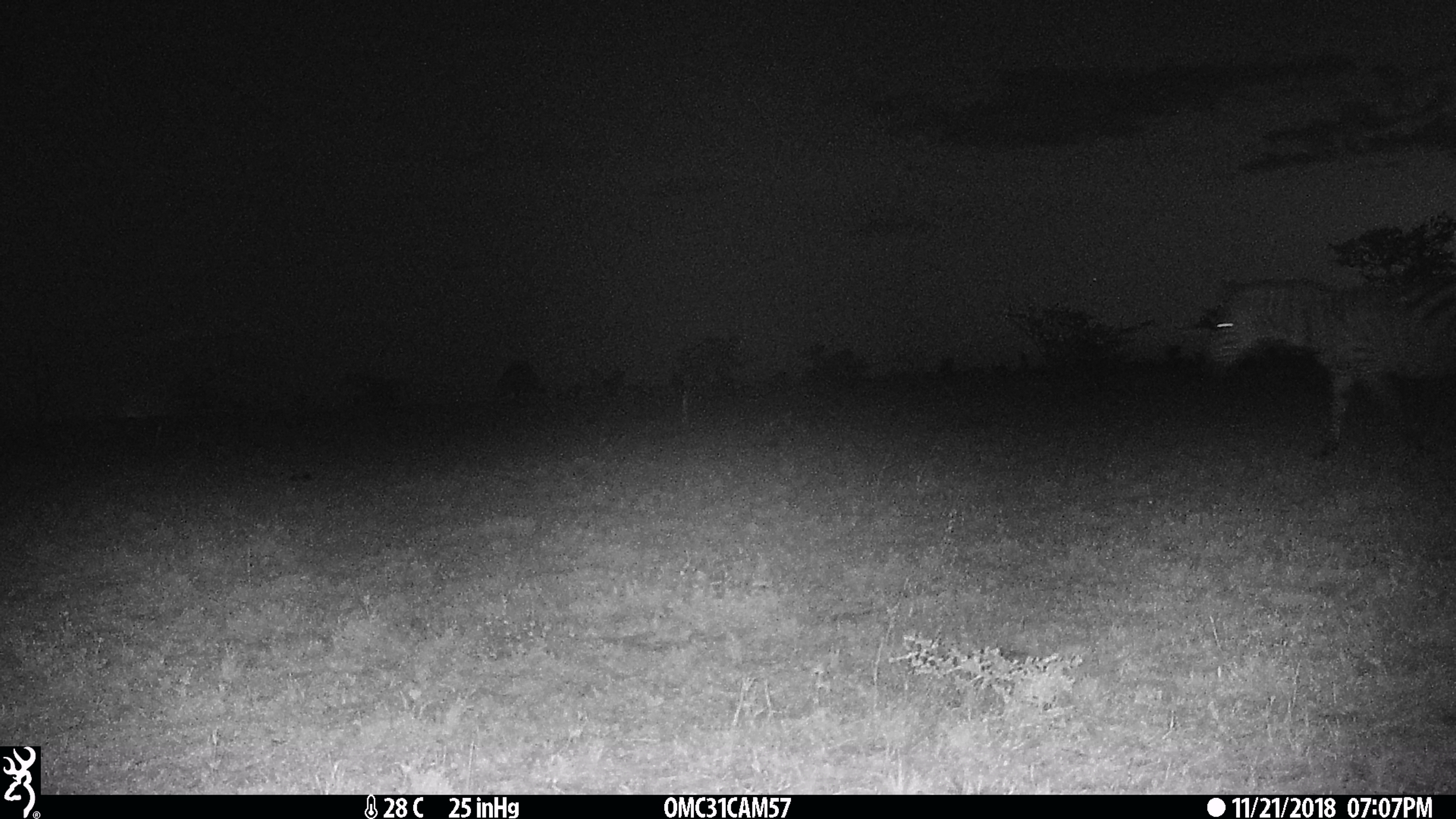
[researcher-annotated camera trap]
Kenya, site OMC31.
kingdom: Animalia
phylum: Chordata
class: Mammalia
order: Perissodactyla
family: Equidae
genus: Equus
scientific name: Equus quagga burchellii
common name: burchell's zebra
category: zebra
Zebra (burchell's zebra) (Equus quagga burchellii).